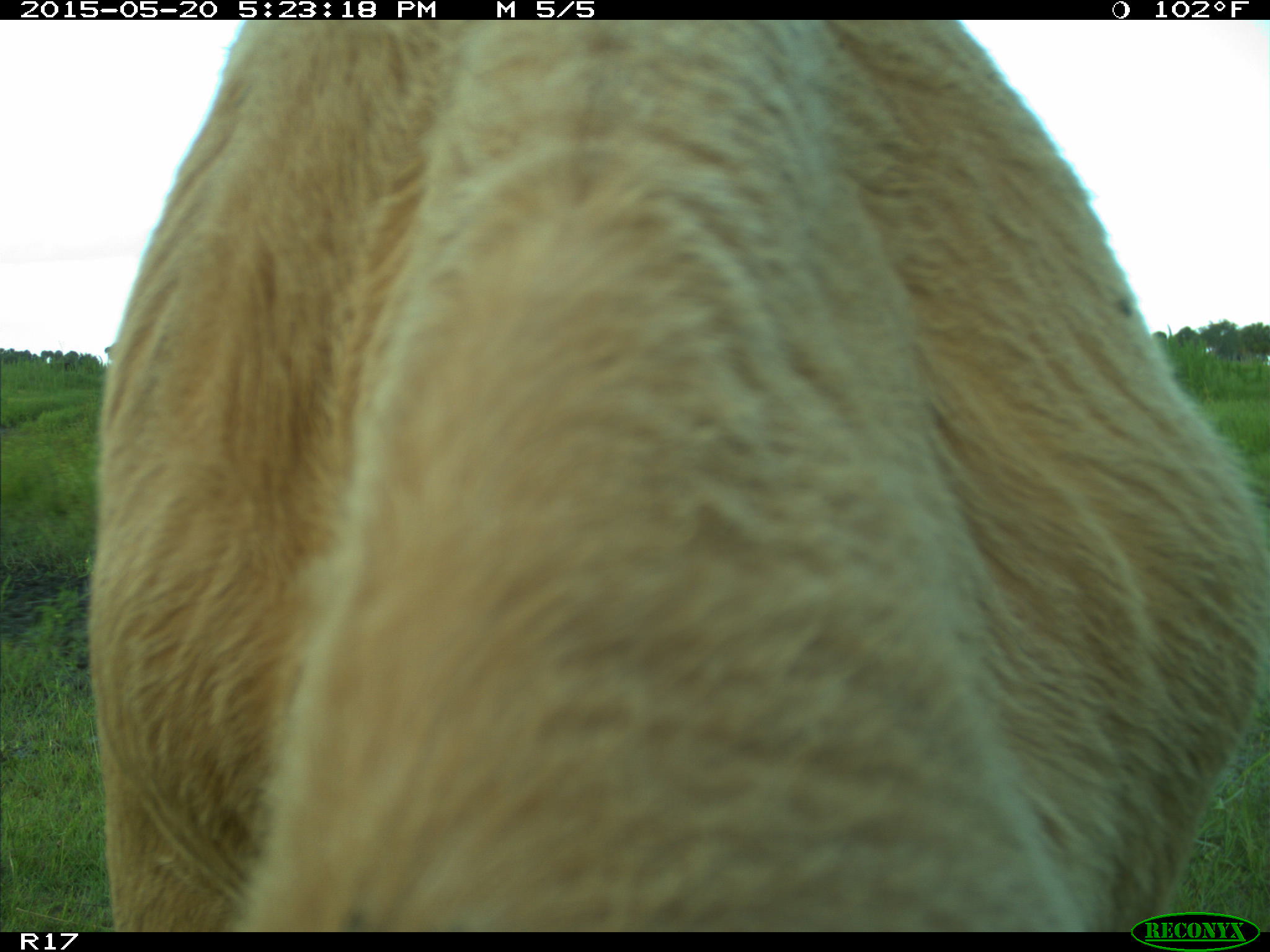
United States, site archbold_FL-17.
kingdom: Animalia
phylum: Chordata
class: Mammalia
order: Artiodactyla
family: Bovidae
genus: Bos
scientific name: Bos taurus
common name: domestic cow